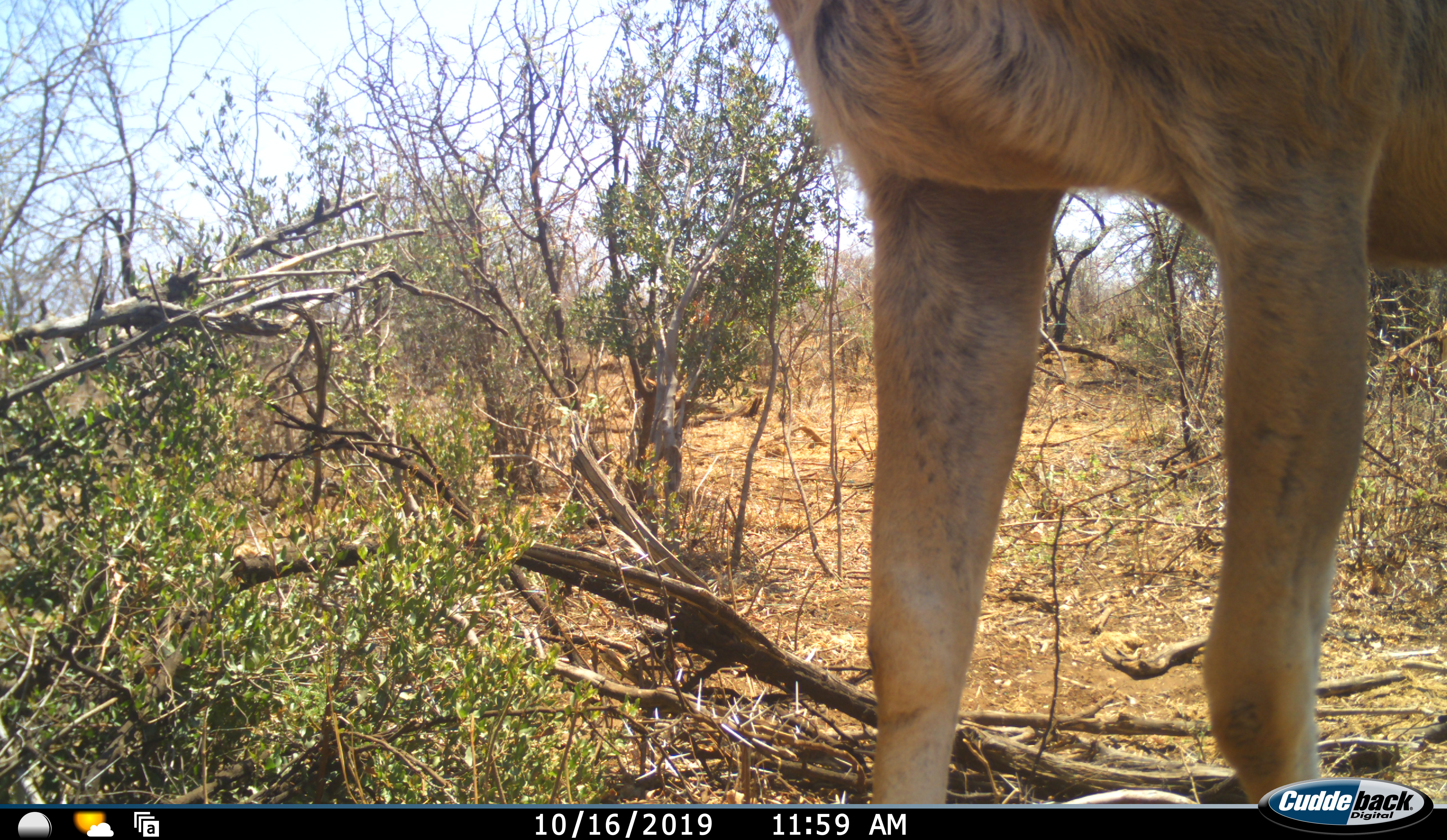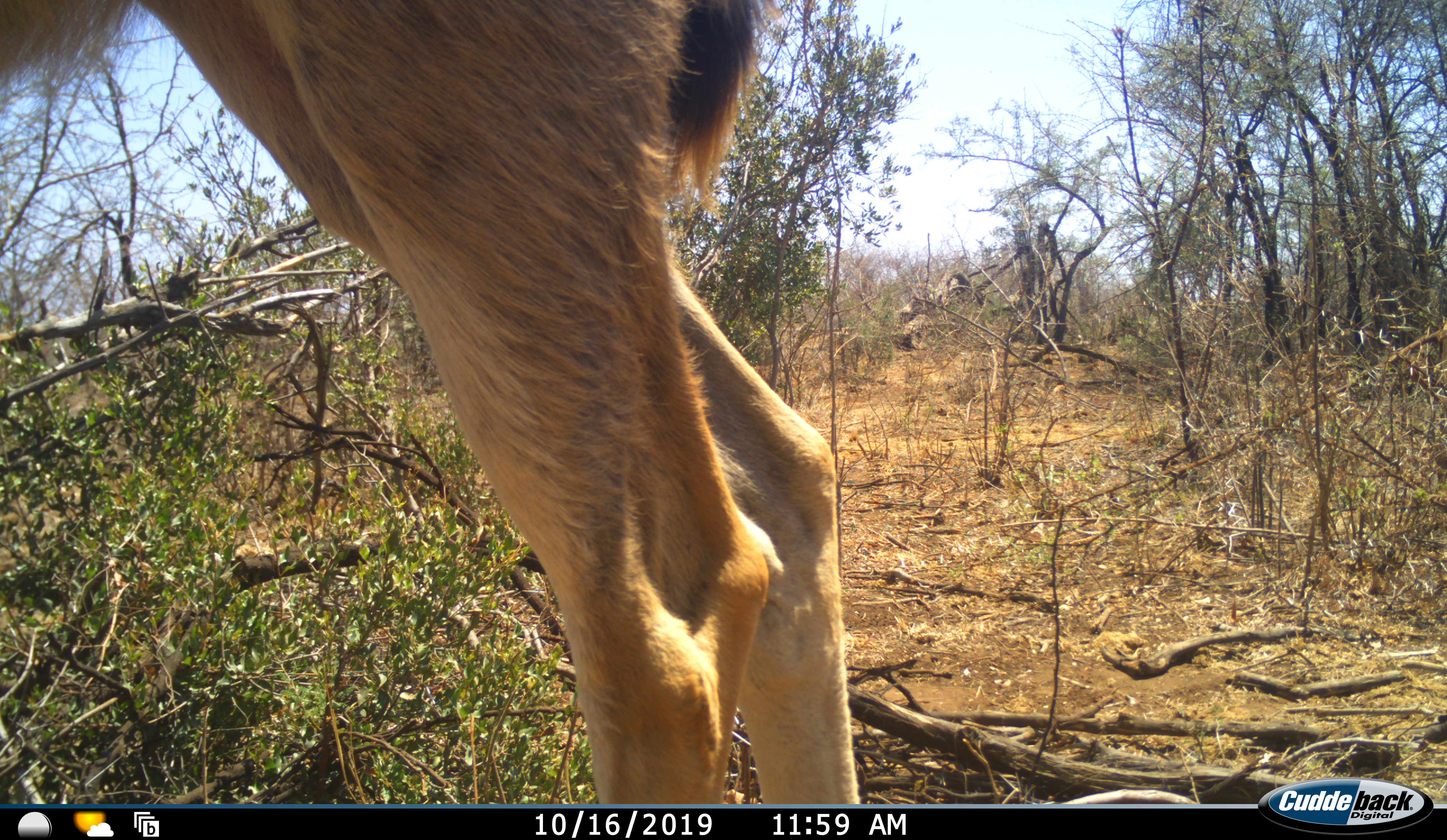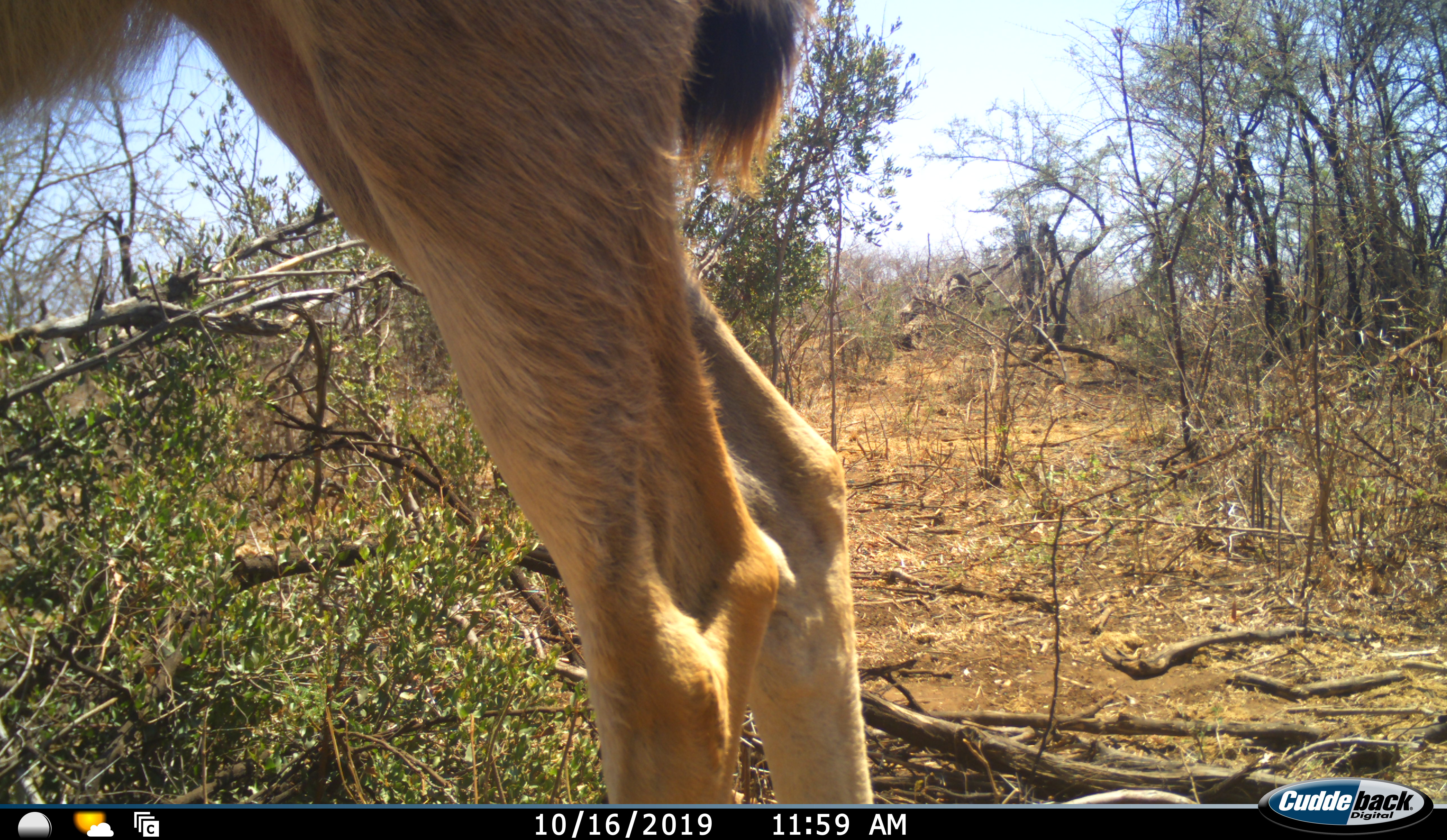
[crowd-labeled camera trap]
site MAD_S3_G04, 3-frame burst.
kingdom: Animalia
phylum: Chordata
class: Mammalia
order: Artiodactyla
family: Bovidae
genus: Aepyceros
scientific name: Aepyceros melampus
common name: impala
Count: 1.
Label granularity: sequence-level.